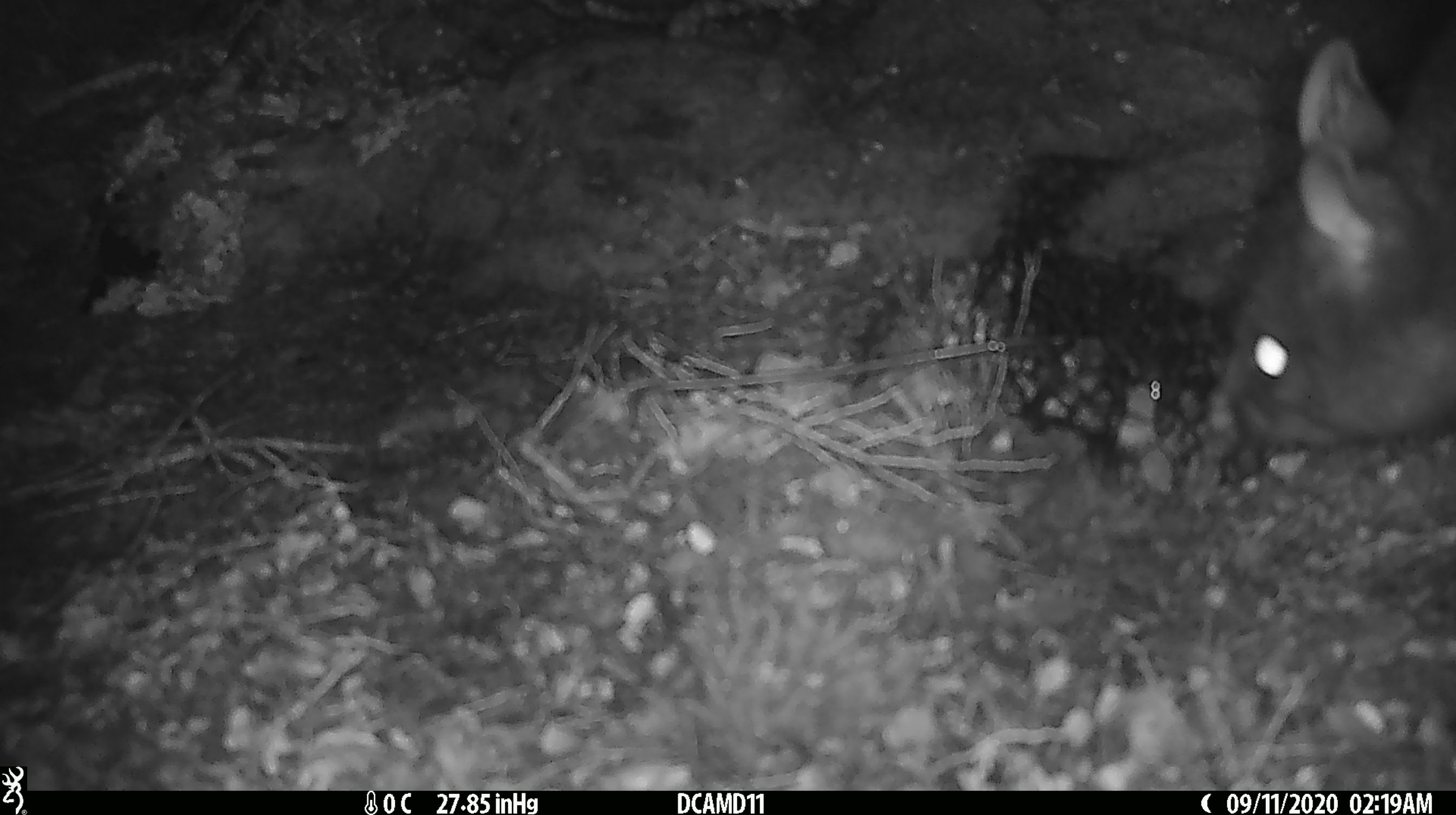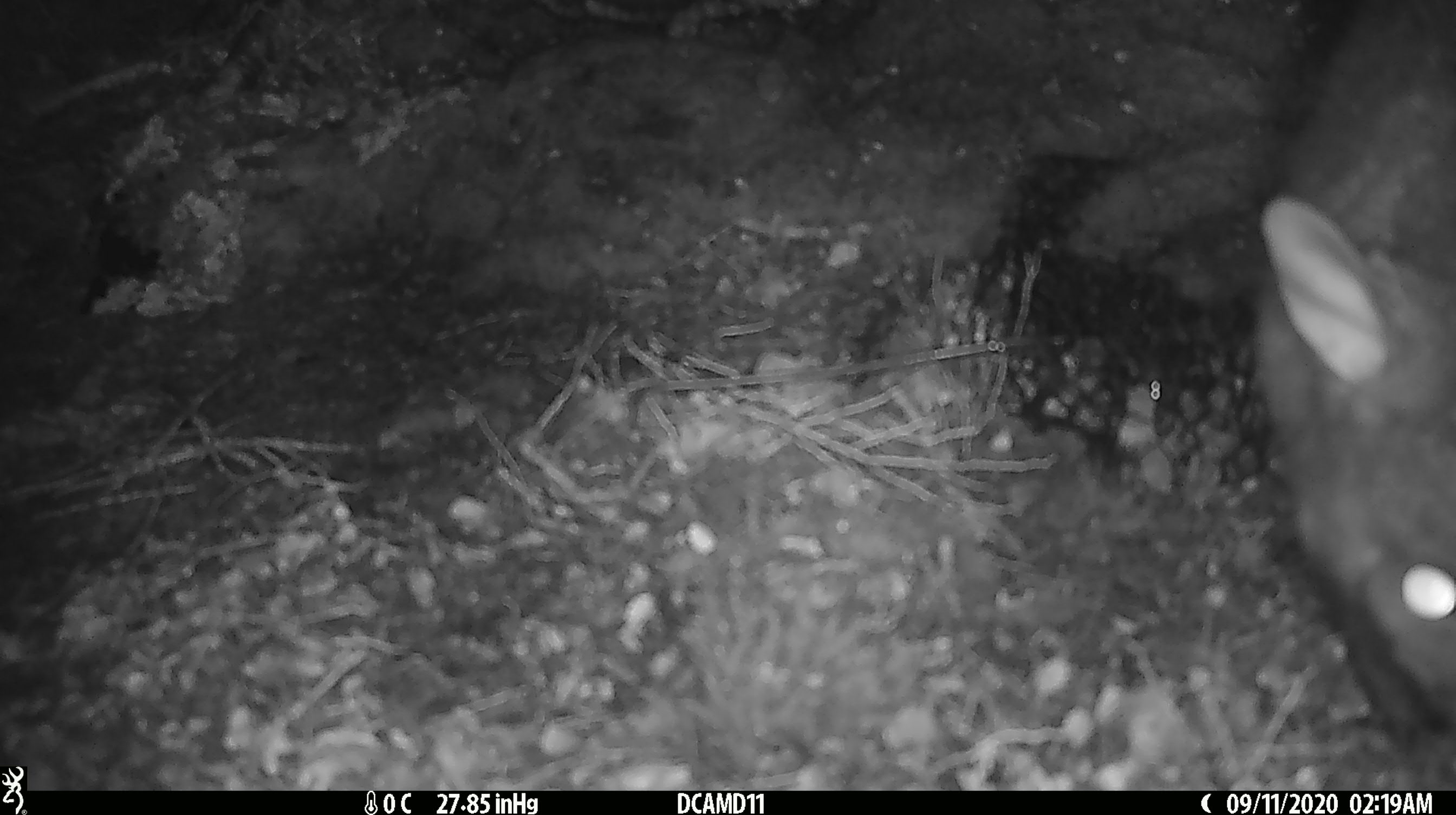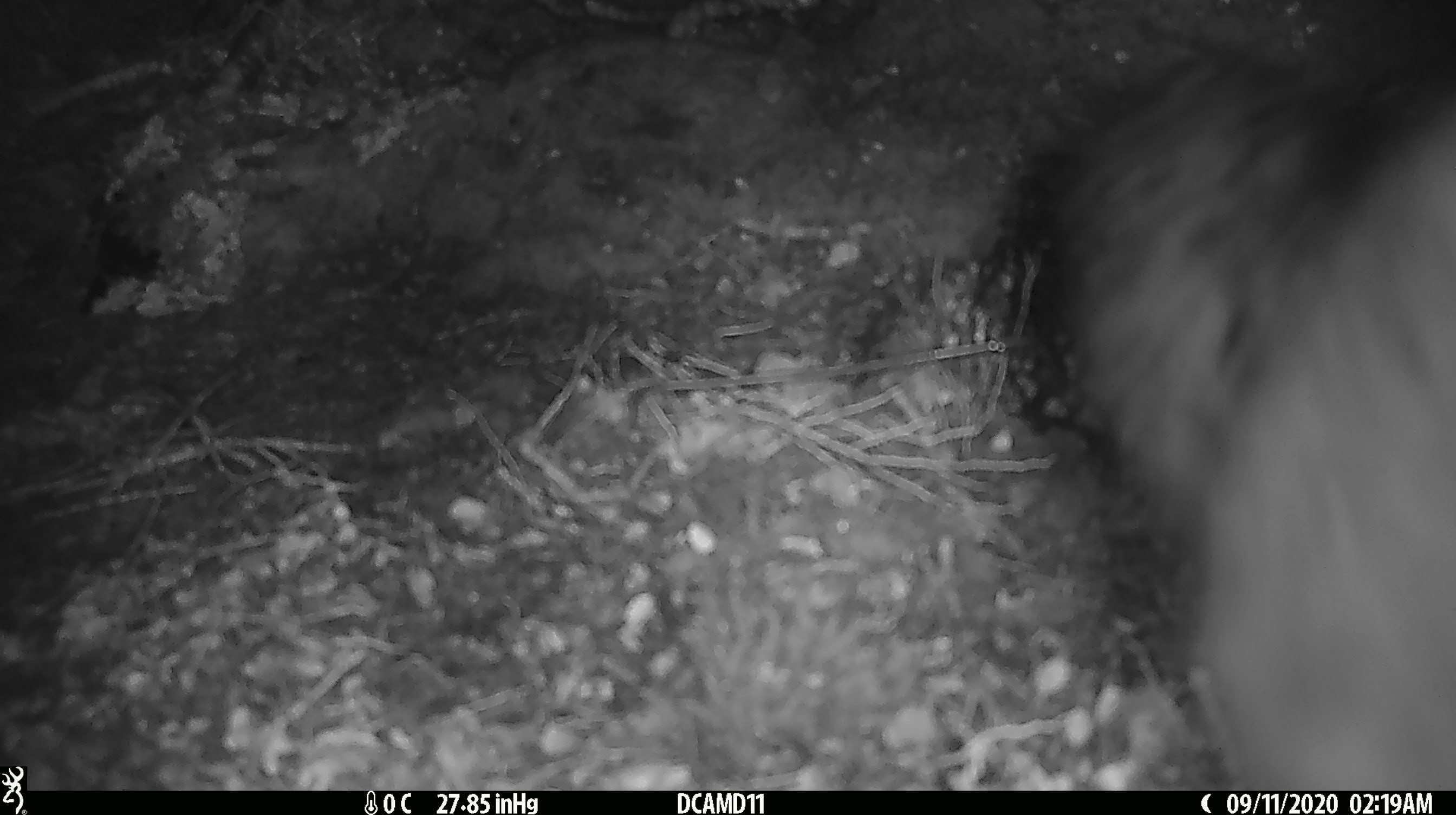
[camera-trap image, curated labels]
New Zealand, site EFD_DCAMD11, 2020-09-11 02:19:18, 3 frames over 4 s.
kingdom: Animalia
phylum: Chordata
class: Mammalia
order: Diprotodontia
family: Phalangeridae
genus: Trichosurus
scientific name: Trichosurus vulpecula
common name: common brushtail possum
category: possum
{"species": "possum (common brushtail possum) (Trichosurus vulpecula)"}